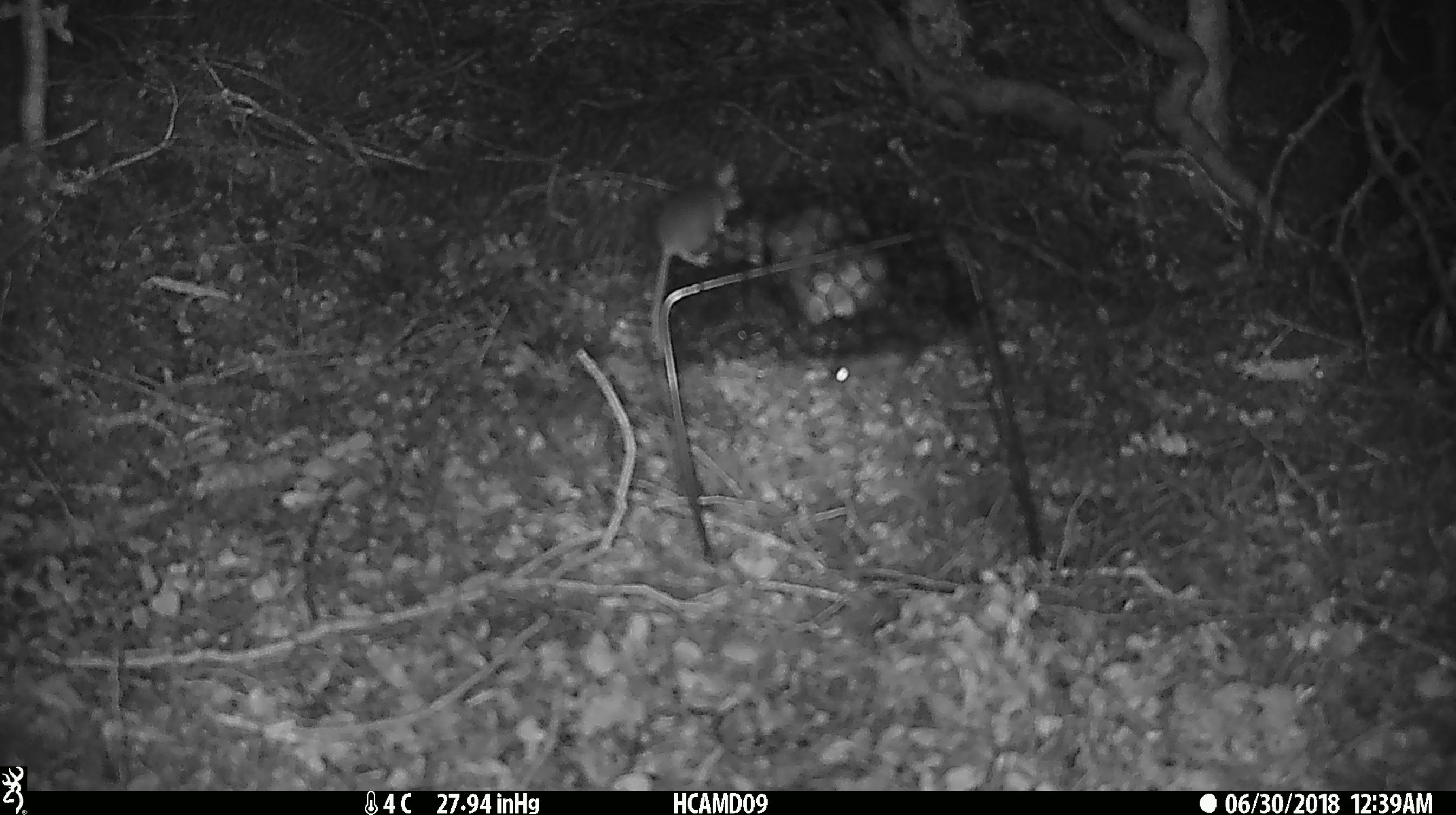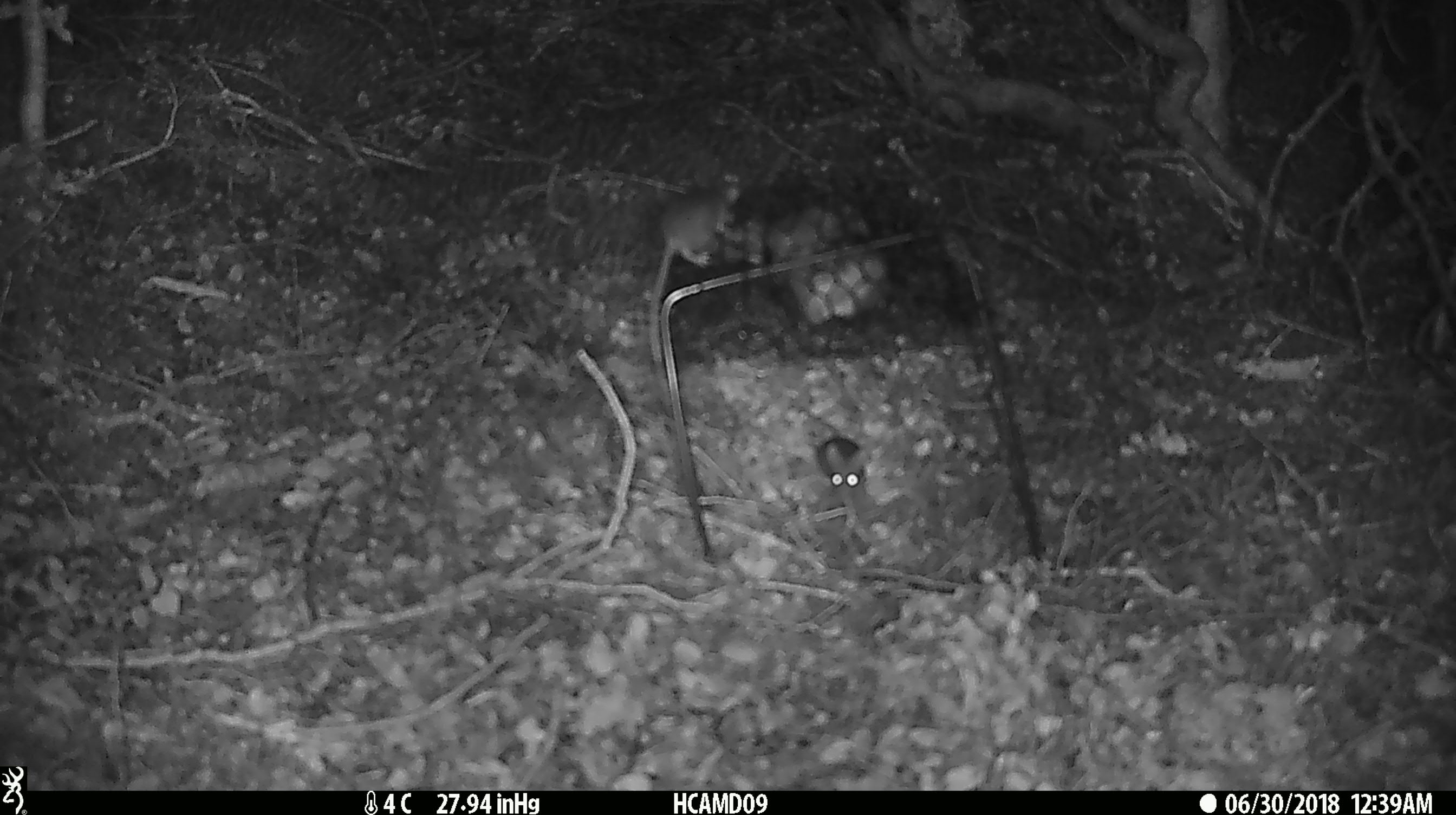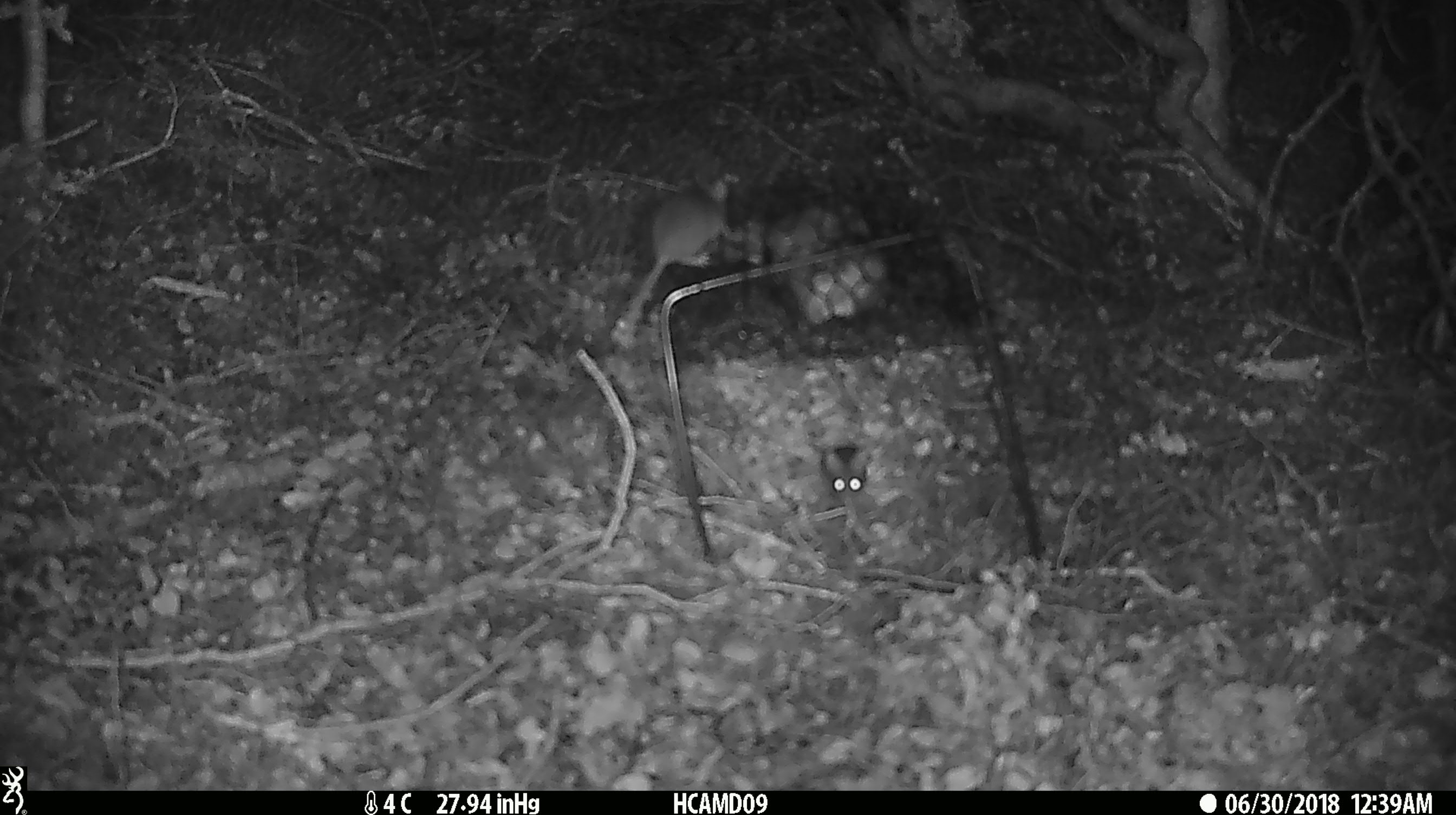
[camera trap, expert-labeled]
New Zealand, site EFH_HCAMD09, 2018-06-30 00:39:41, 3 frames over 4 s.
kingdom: Animalia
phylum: Chordata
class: Mammalia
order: Rodentia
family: Muridae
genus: Mus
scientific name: Mus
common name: mouse